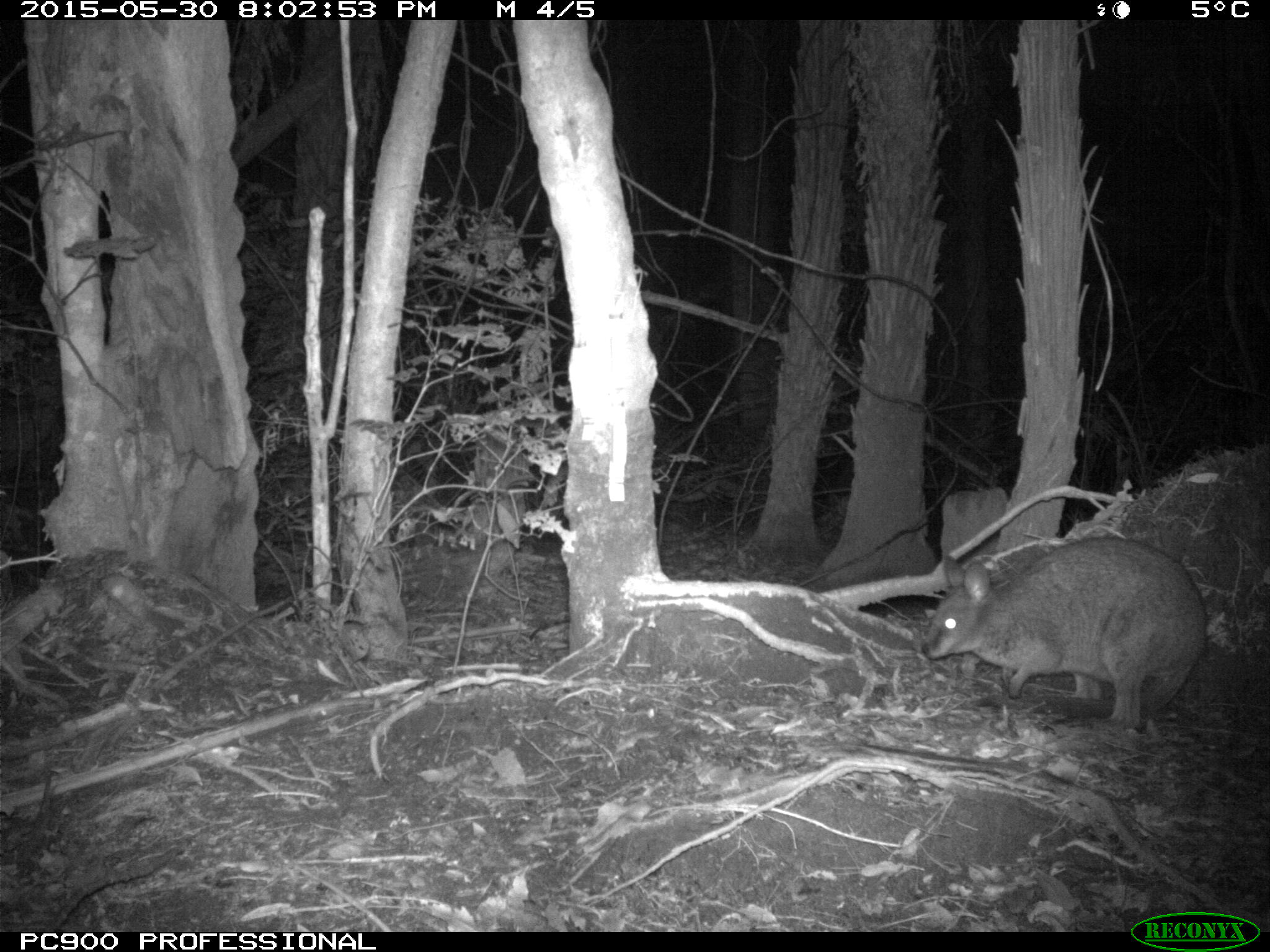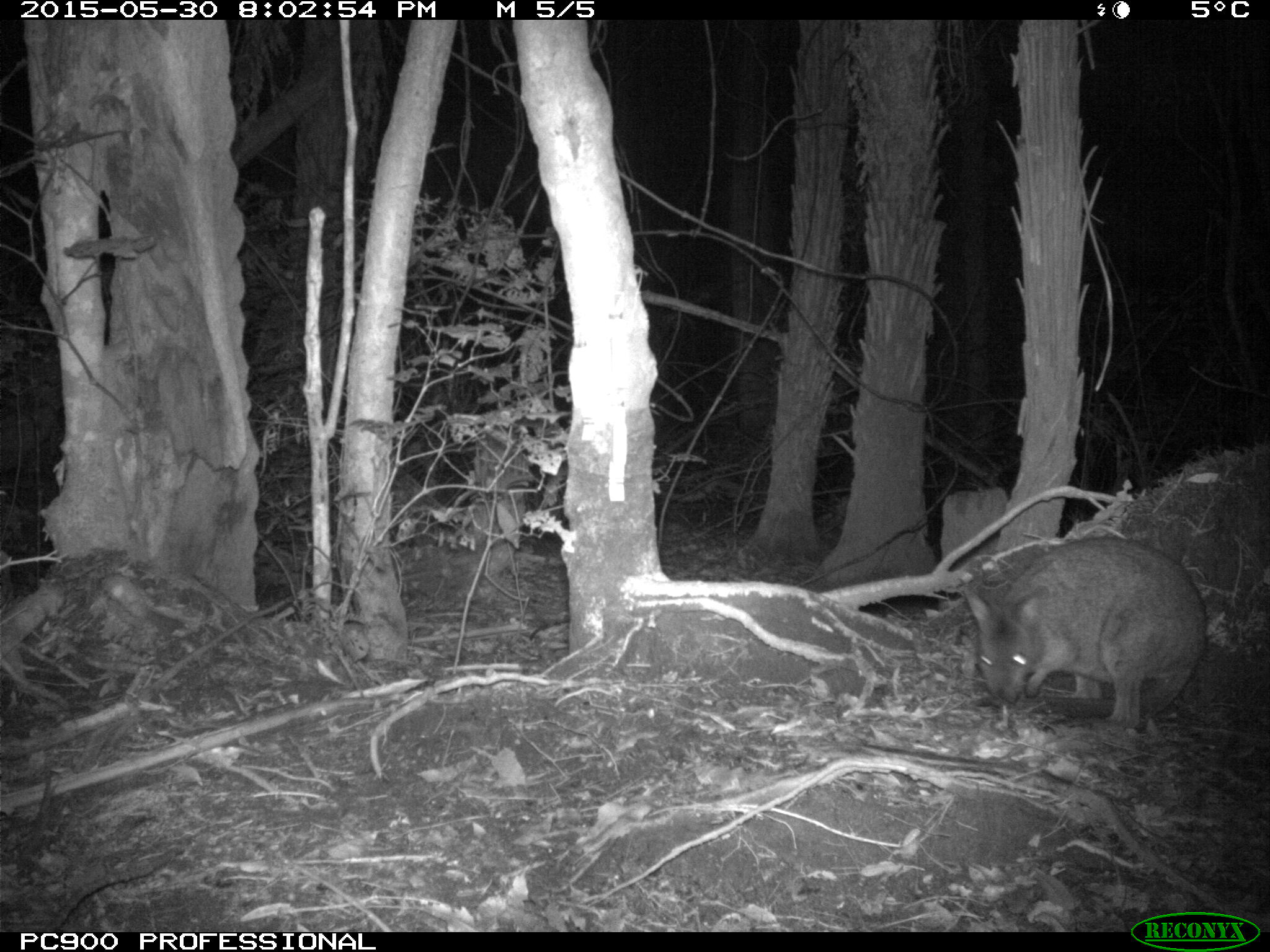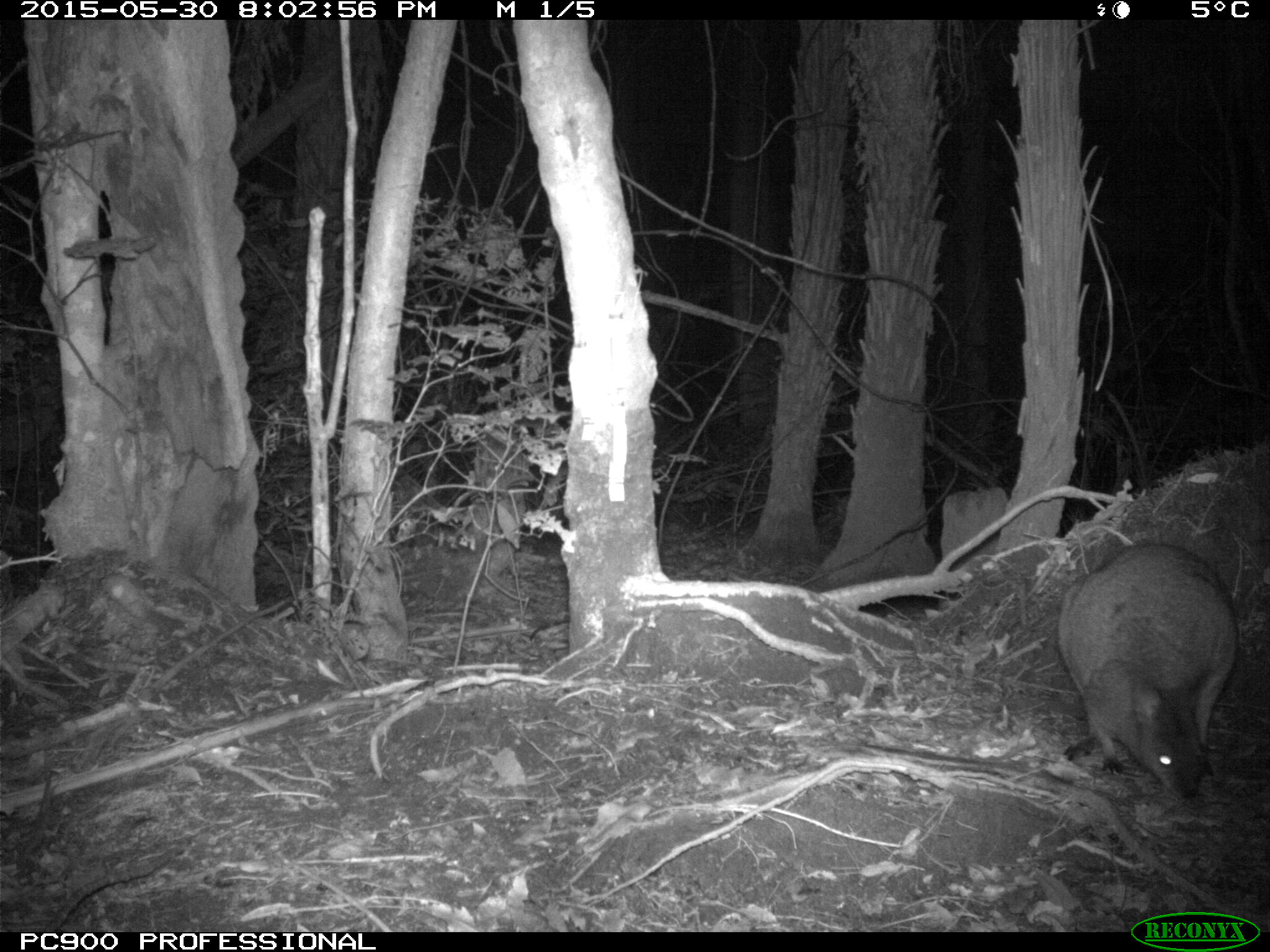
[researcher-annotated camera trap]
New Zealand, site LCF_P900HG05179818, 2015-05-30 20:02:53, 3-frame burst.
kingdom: Animalia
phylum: Chordata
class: Mammalia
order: Diprotodontia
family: Macropodidae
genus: Notamacropus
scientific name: Notamacropus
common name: wallaby